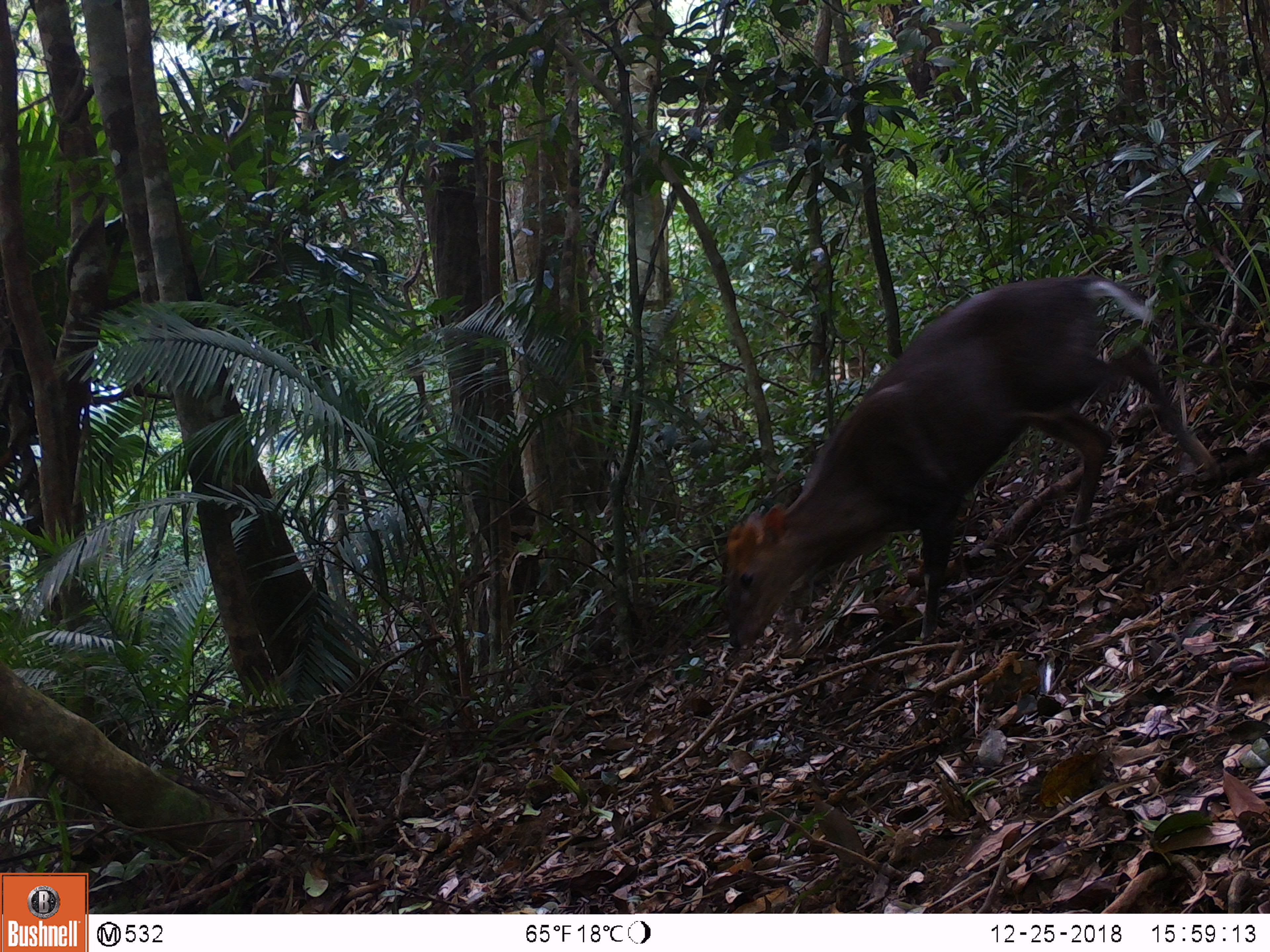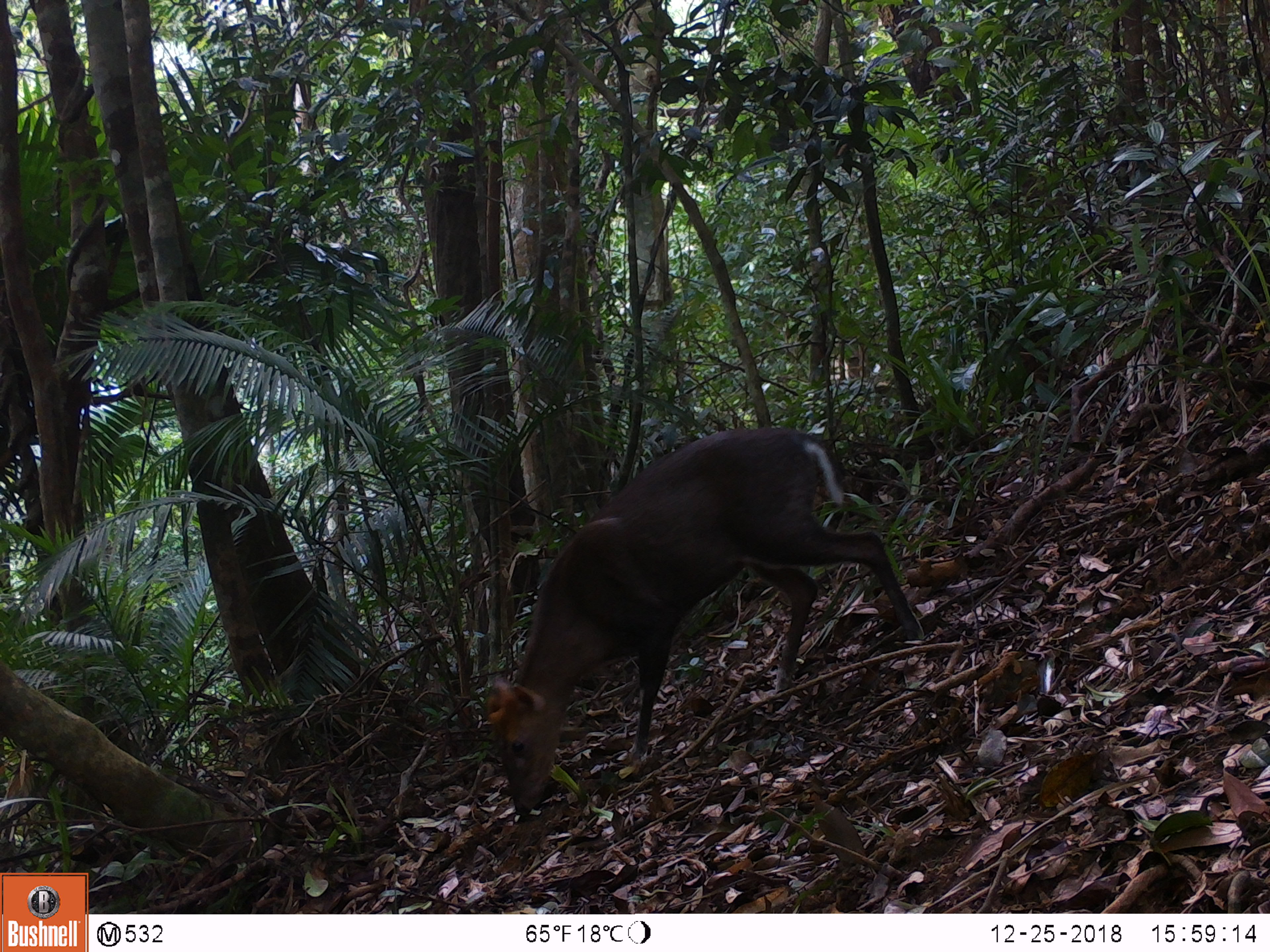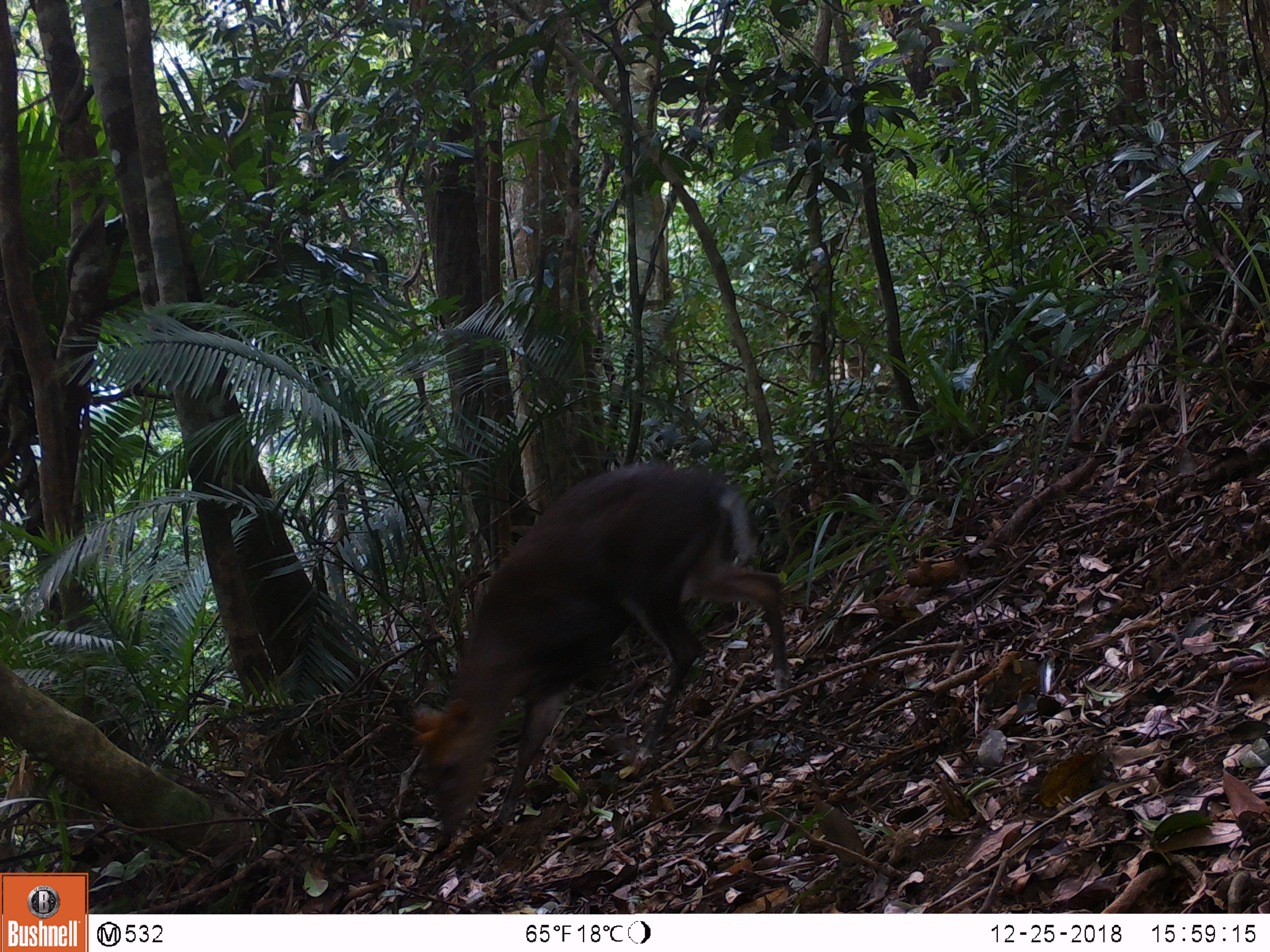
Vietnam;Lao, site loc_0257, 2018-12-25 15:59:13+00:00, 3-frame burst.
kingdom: Animalia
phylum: Chordata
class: Mammalia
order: Artiodactyla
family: Cervidae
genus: Muntiacus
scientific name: Muntiacus rooseveltorum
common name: roosevelt's muntjac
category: roosevelts muntjac group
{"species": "roosevelts muntjac group (roosevelt's muntjac) (Muntiacus rooseveltorum)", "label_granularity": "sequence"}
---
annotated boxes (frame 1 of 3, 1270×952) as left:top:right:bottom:
roosevelts muntjac group: 724:274:1220:649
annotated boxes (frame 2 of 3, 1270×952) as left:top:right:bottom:
roosevelts muntjac group: 484:425:925:821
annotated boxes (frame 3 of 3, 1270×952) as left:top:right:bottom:
roosevelts muntjac group: 409:461:791:841